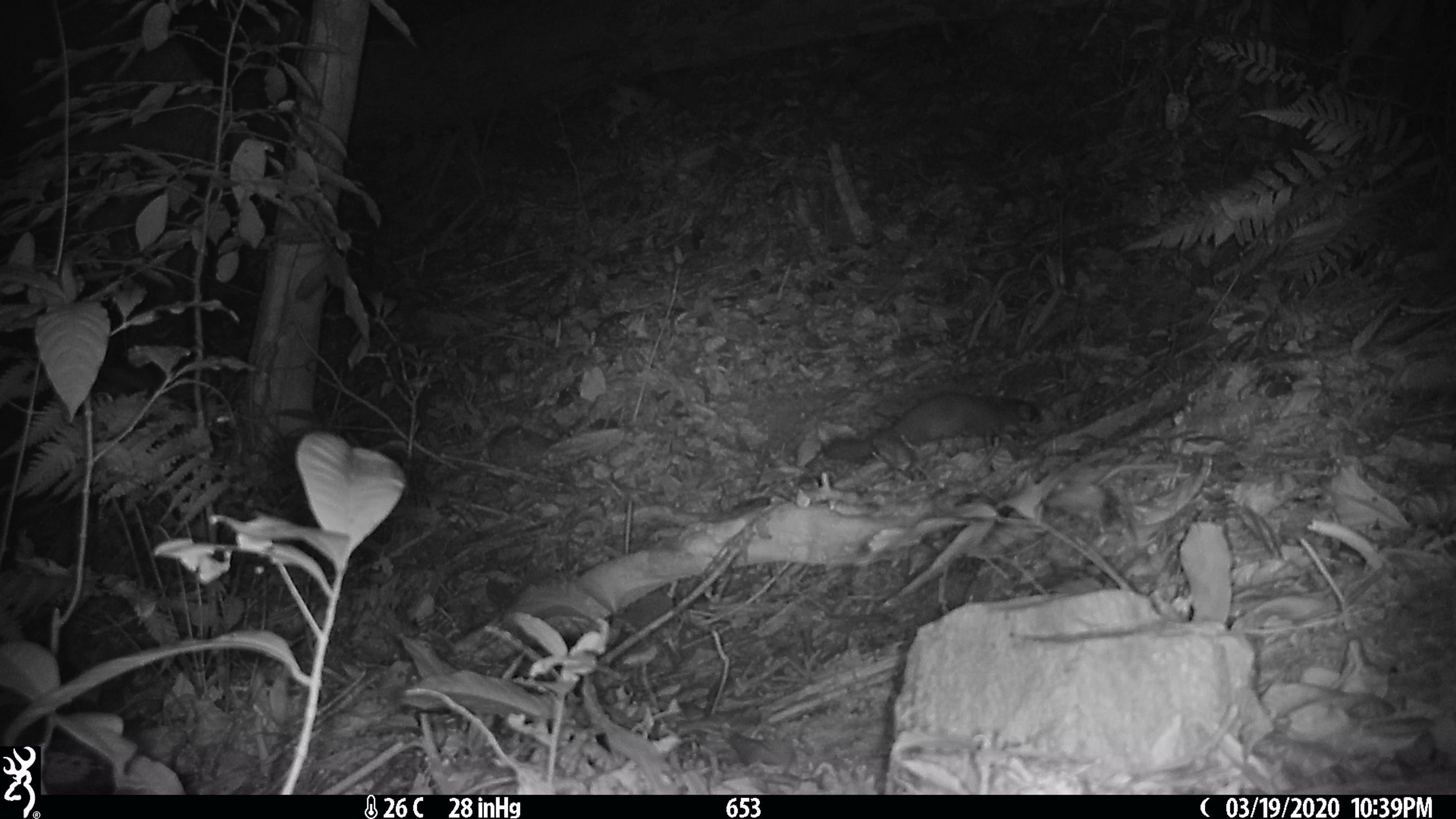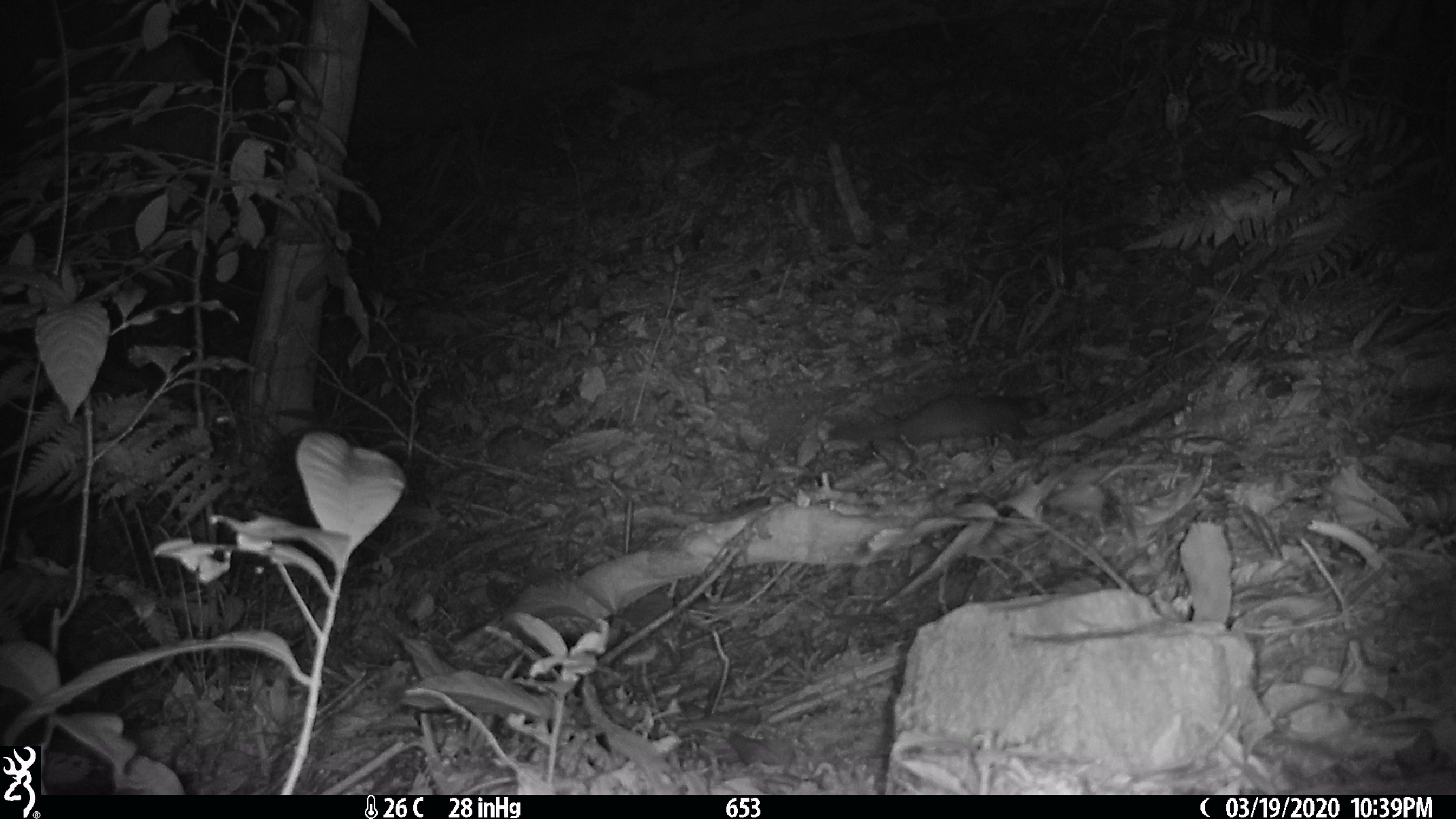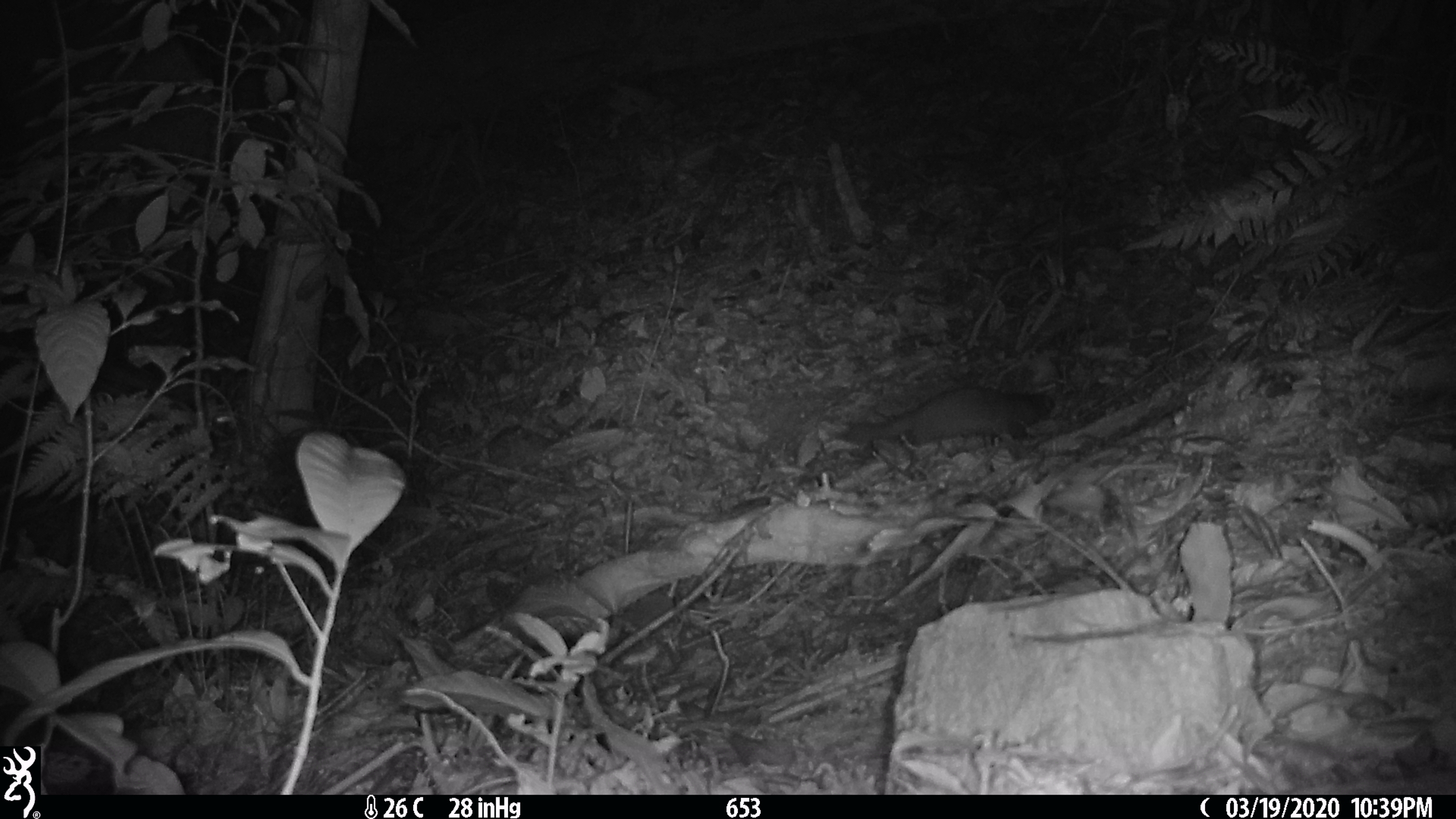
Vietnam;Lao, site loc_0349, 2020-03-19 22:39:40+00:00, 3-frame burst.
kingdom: Animalia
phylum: Chordata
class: Mammalia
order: Carnivora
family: Mustelidae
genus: Melogale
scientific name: Melogale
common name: ferret badger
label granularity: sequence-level